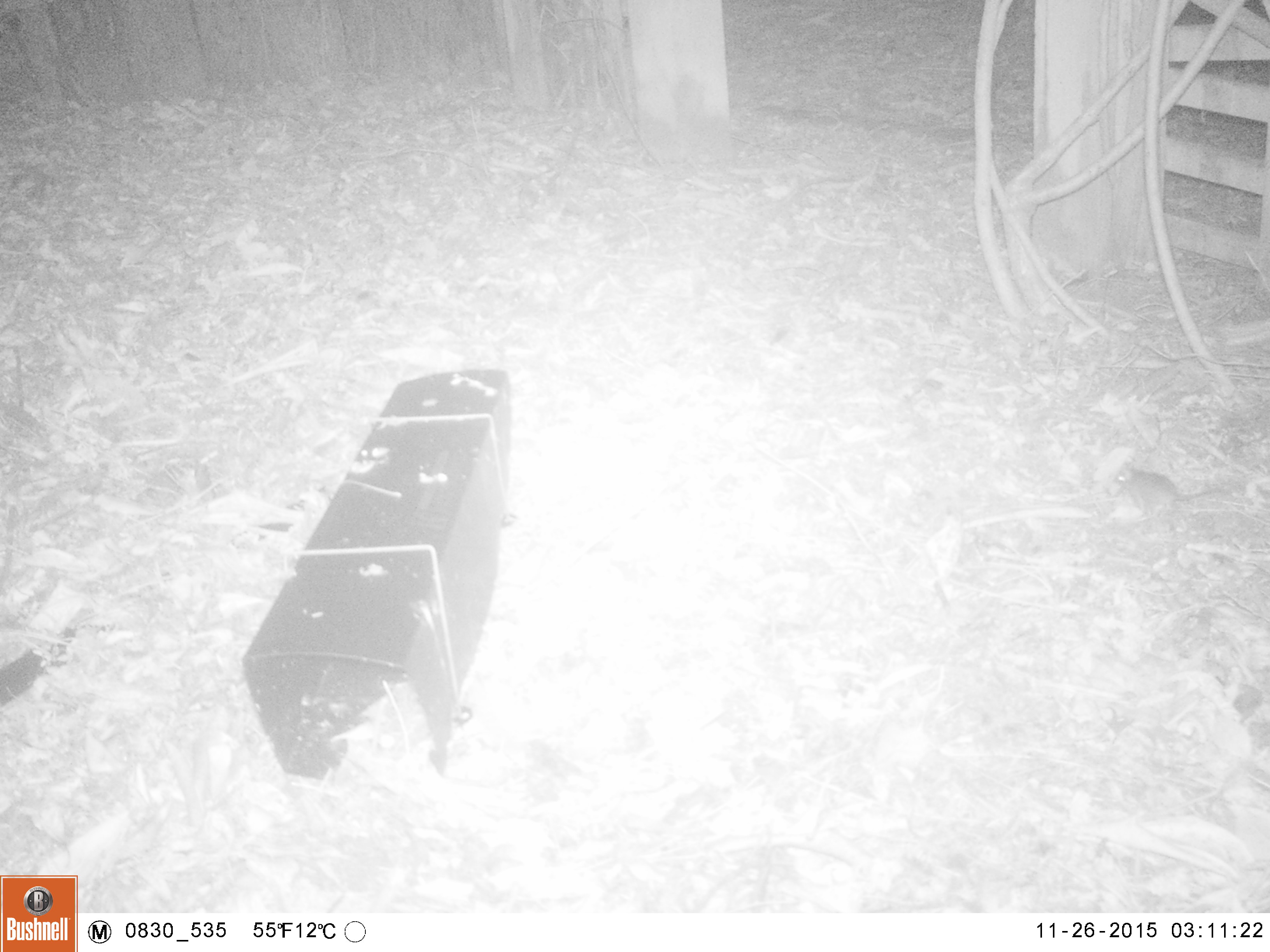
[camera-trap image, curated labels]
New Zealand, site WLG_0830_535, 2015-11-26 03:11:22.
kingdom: Animalia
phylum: Chordata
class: Mammalia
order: Rodentia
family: Muridae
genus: Mus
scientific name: Mus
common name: mouse